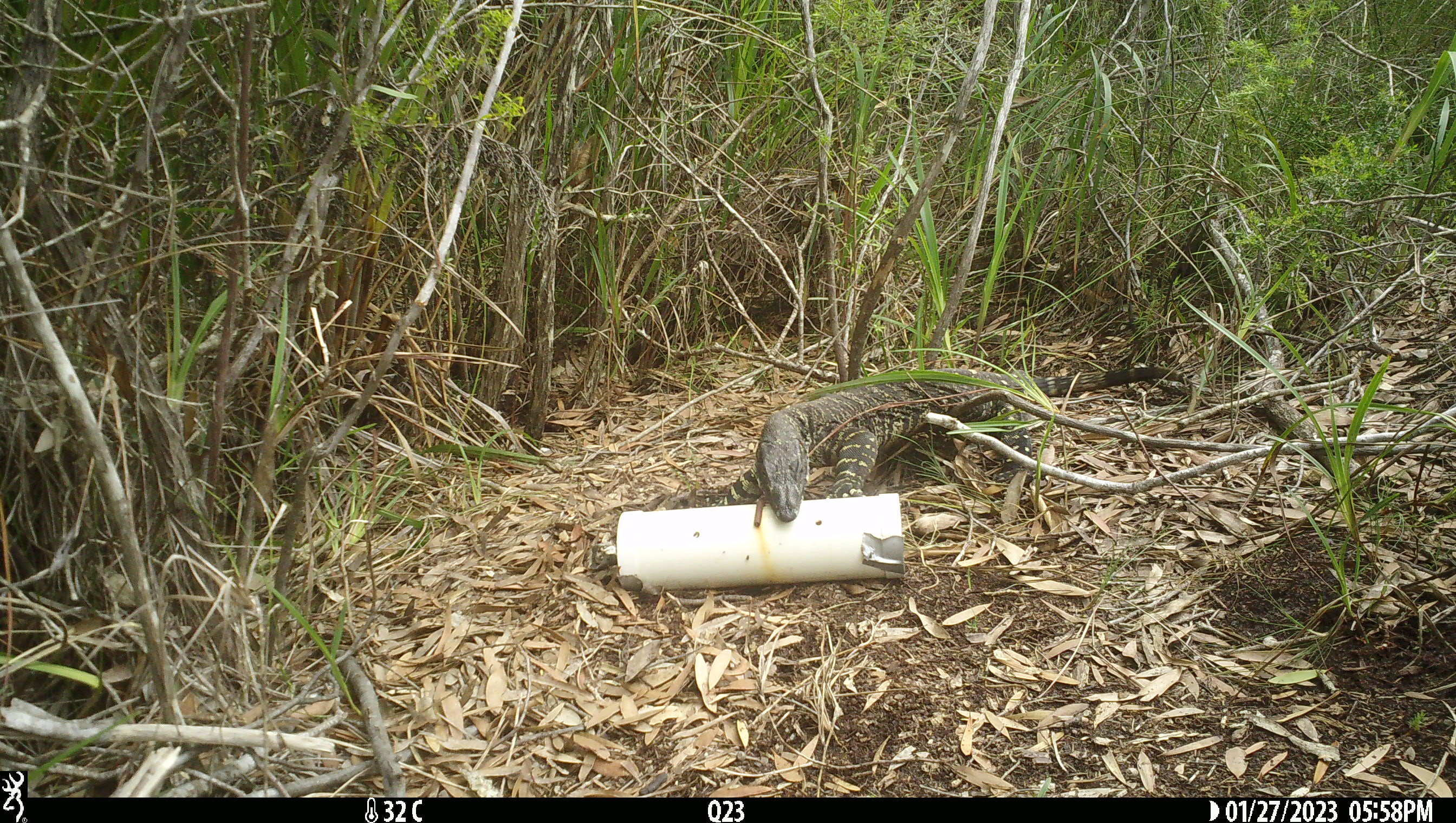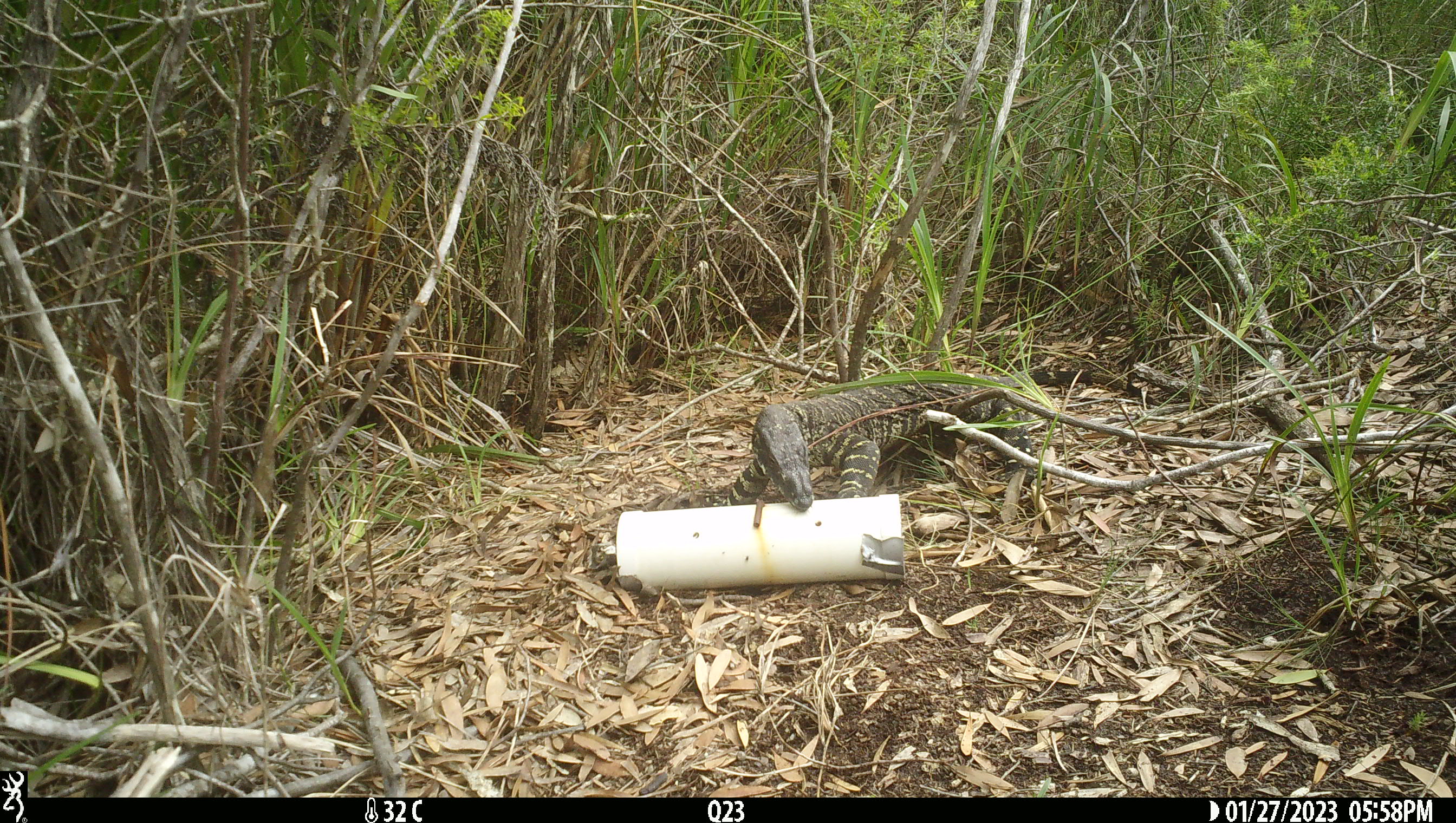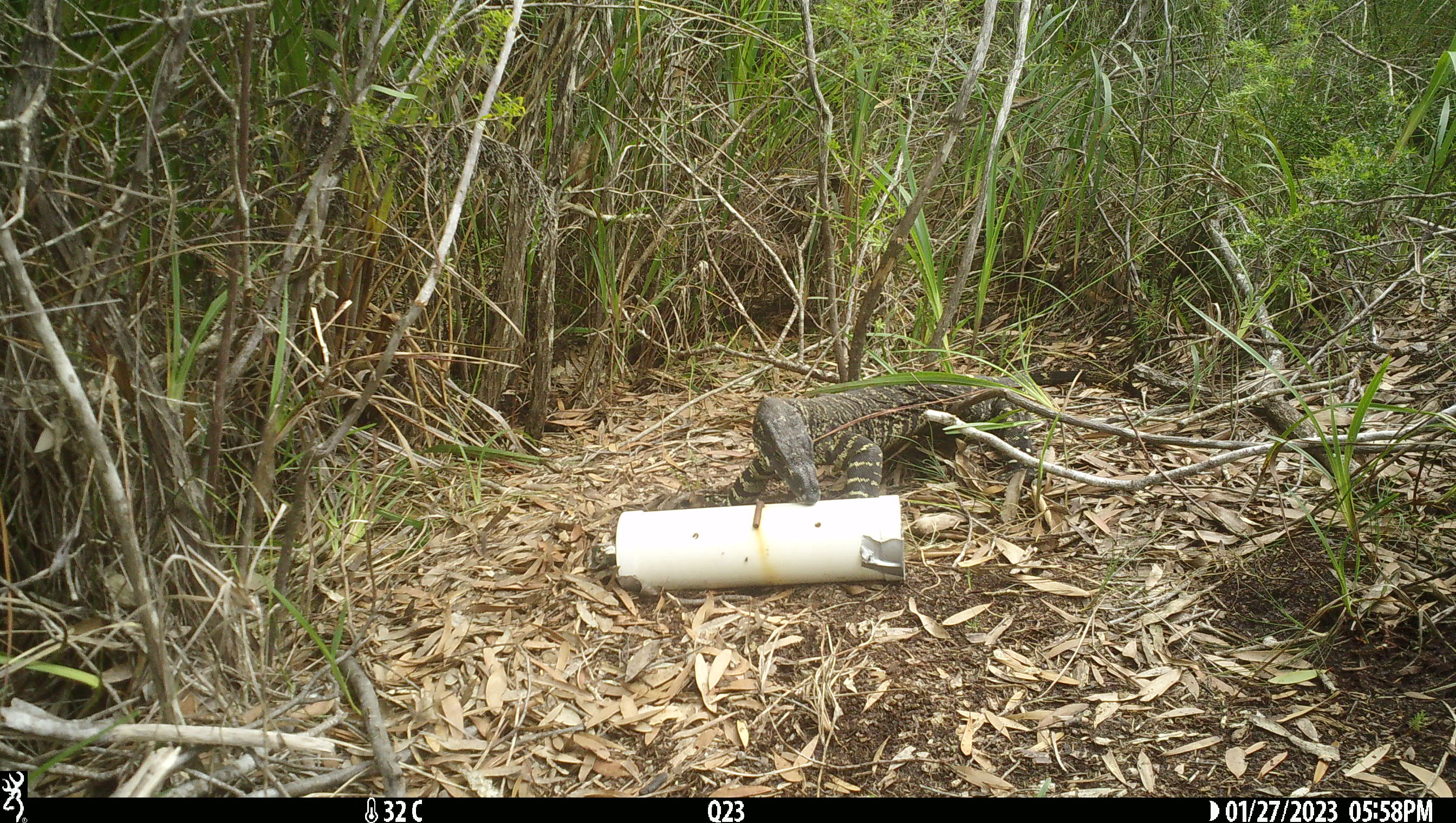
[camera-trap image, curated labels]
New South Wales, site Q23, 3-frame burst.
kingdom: Animalia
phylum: Chordata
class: Reptilia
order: Squamata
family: Varanidae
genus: Varanus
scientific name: Varanus varius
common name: lace monitor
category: goanna